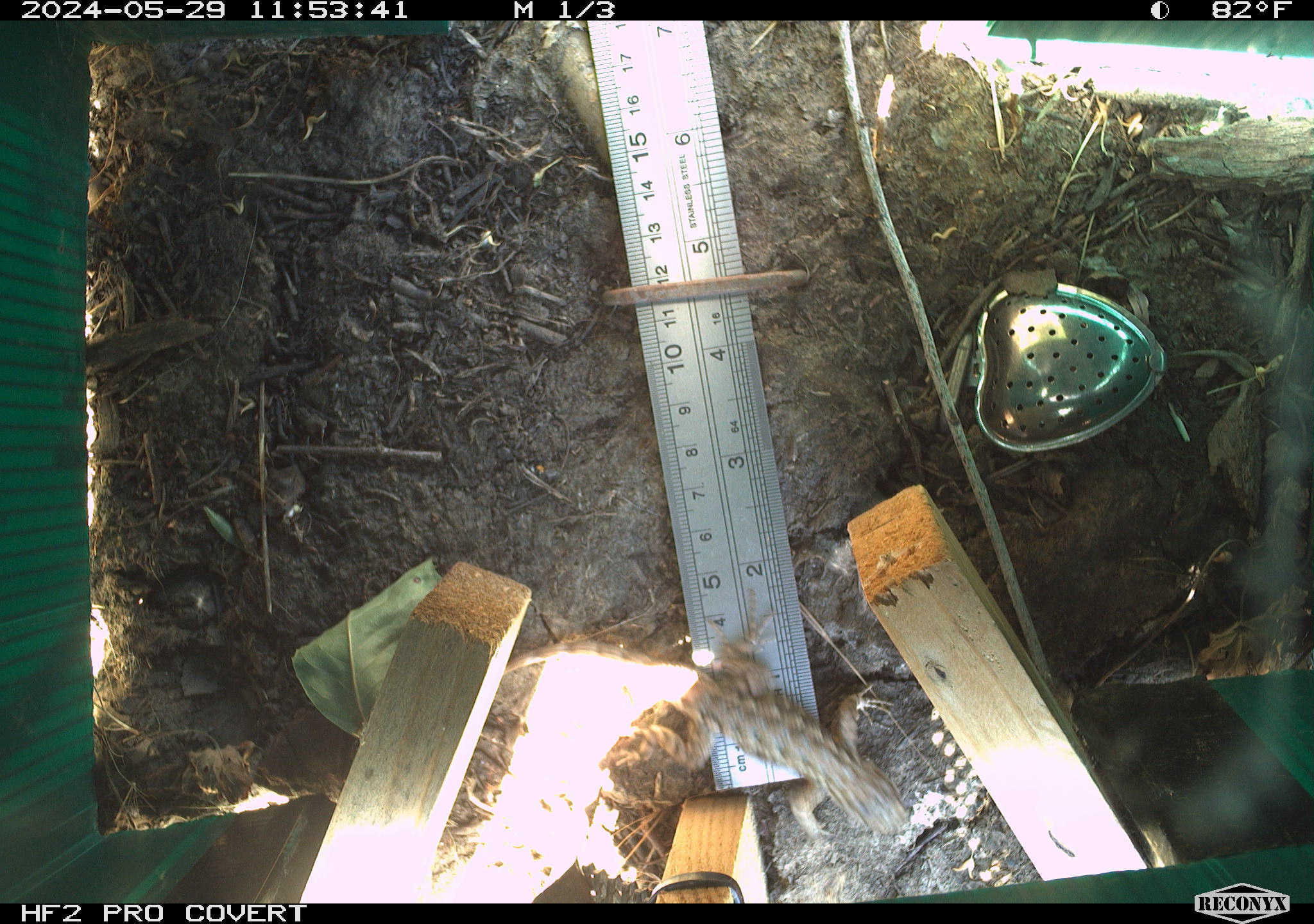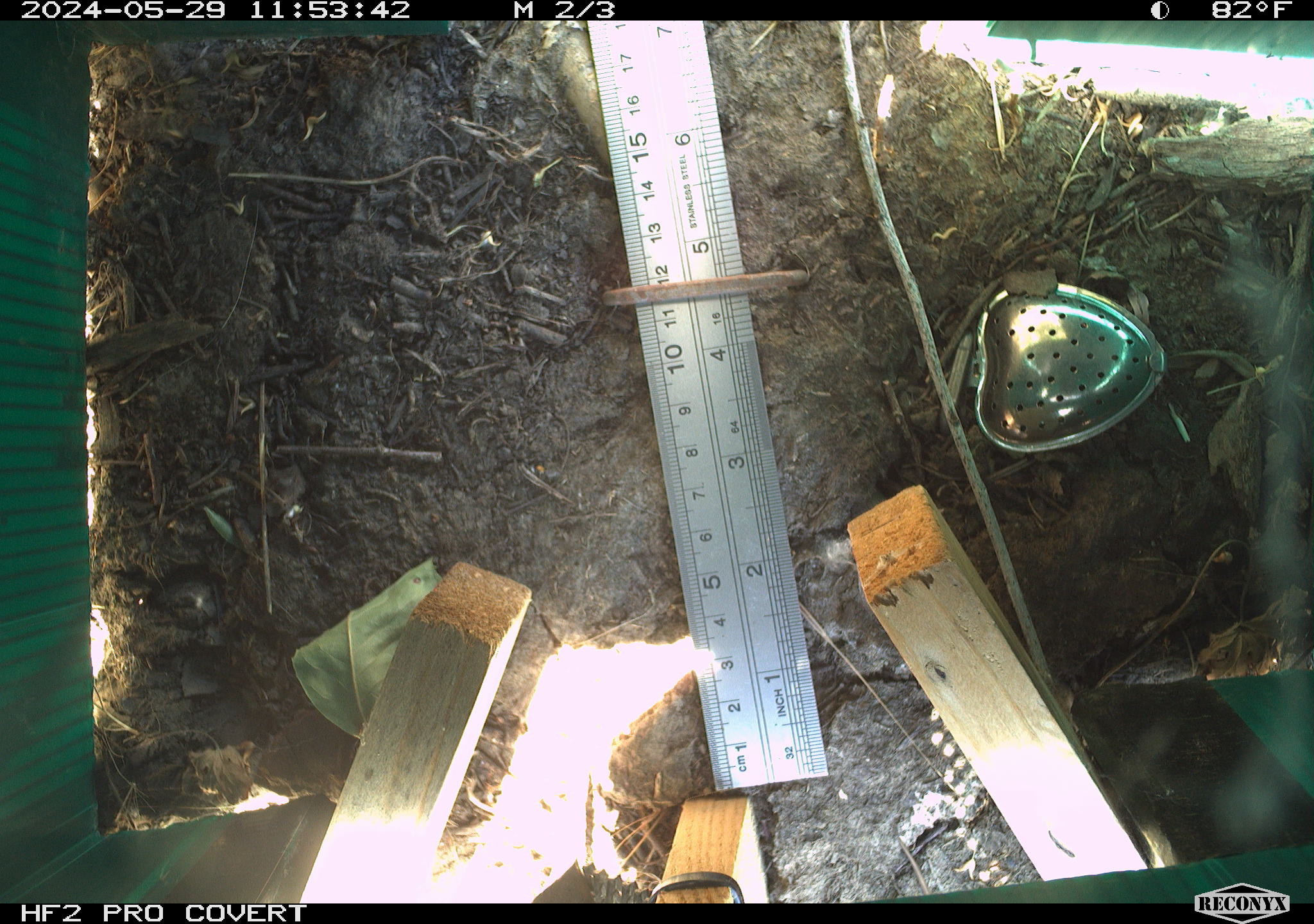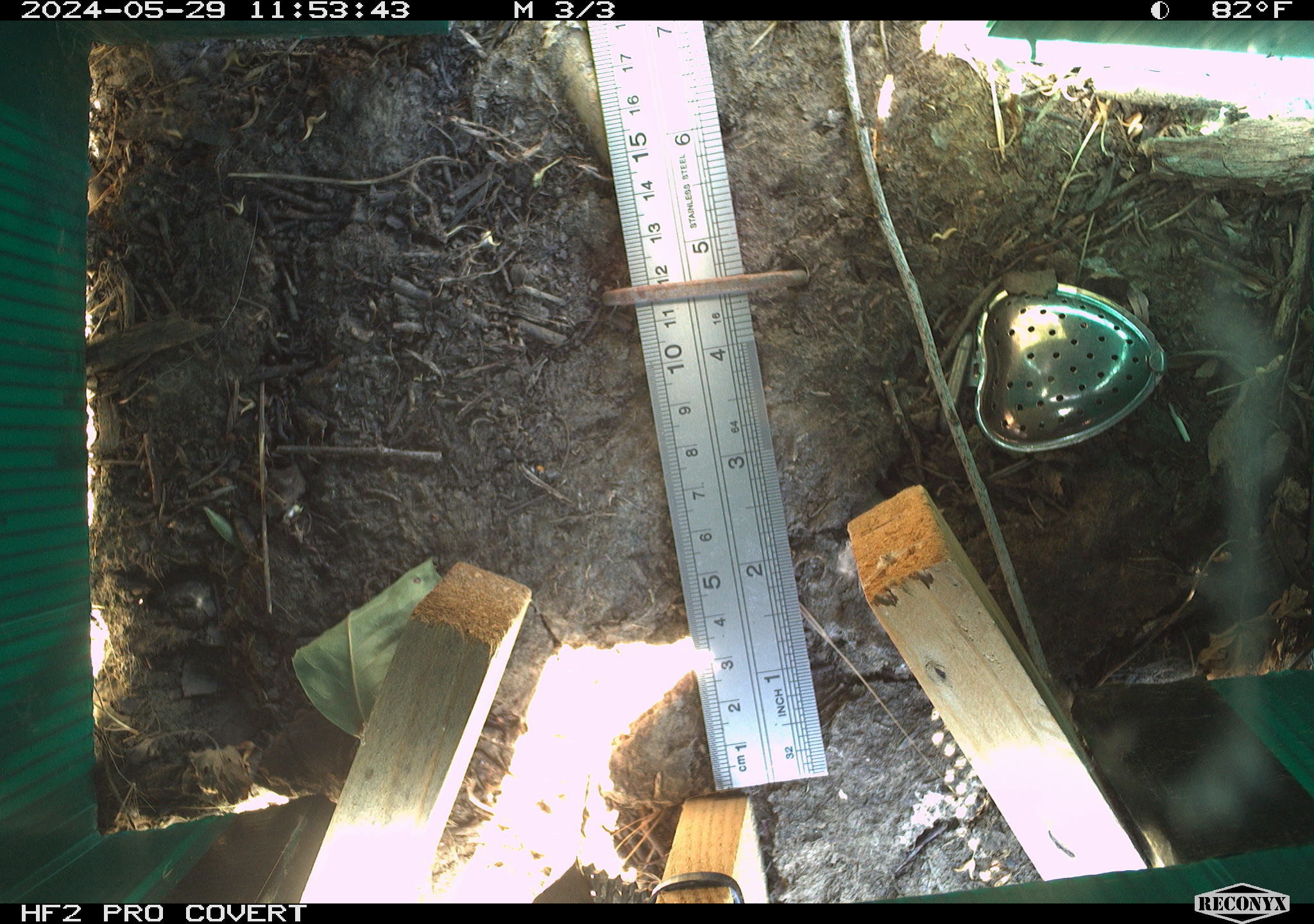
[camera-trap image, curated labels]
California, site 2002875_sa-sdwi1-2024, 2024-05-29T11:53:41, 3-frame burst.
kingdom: Animalia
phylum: Chordata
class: Reptilia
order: Squamata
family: Phrynosomatidae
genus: Sceloporus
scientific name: Sceloporus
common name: spiny lizards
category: sceloporus species